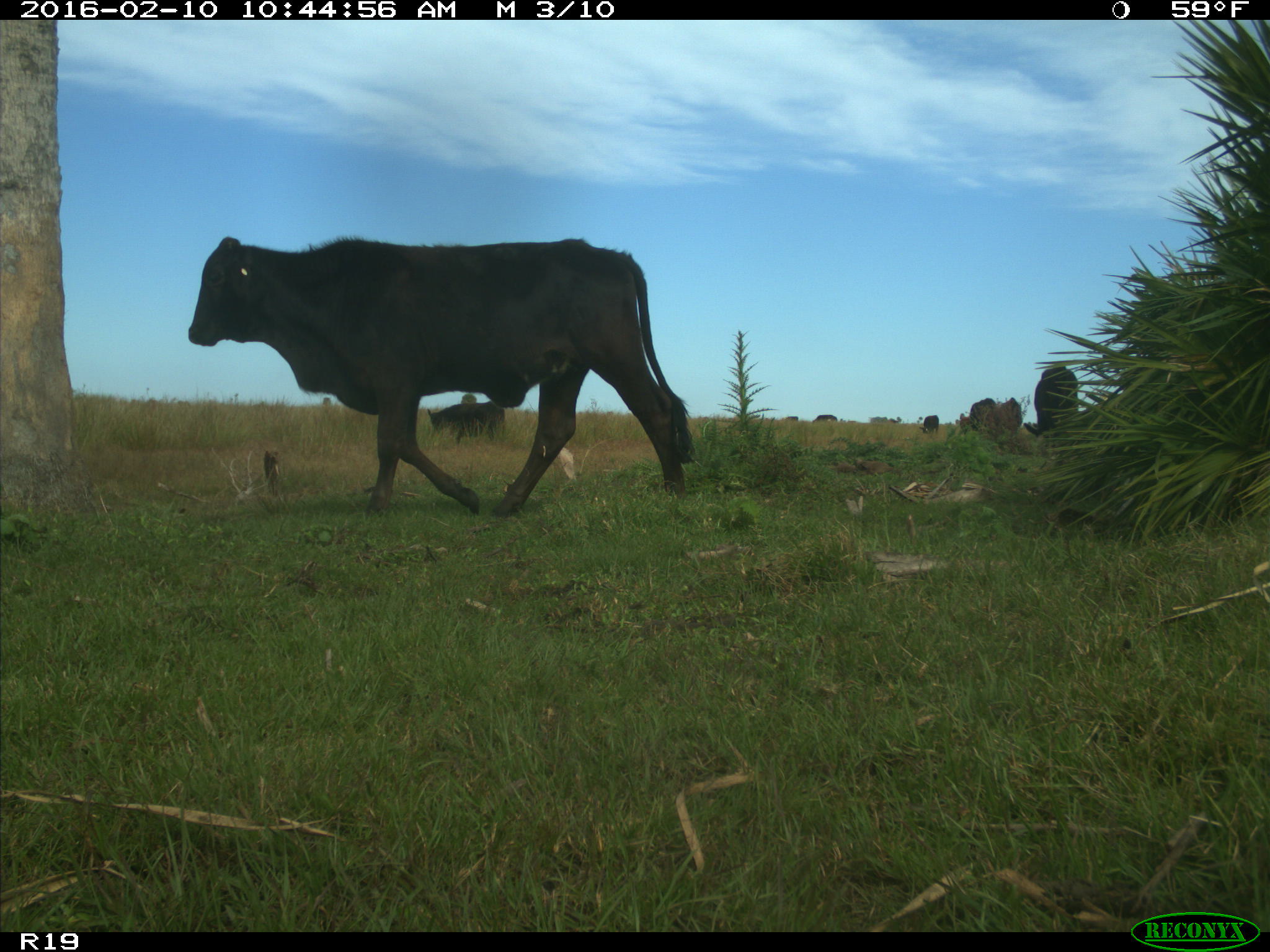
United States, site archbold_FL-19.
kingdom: Animalia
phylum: Chordata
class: Mammalia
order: Artiodactyla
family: Bovidae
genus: Bos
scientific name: Bos taurus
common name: domestic cow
Bos taurus (domestic cow).